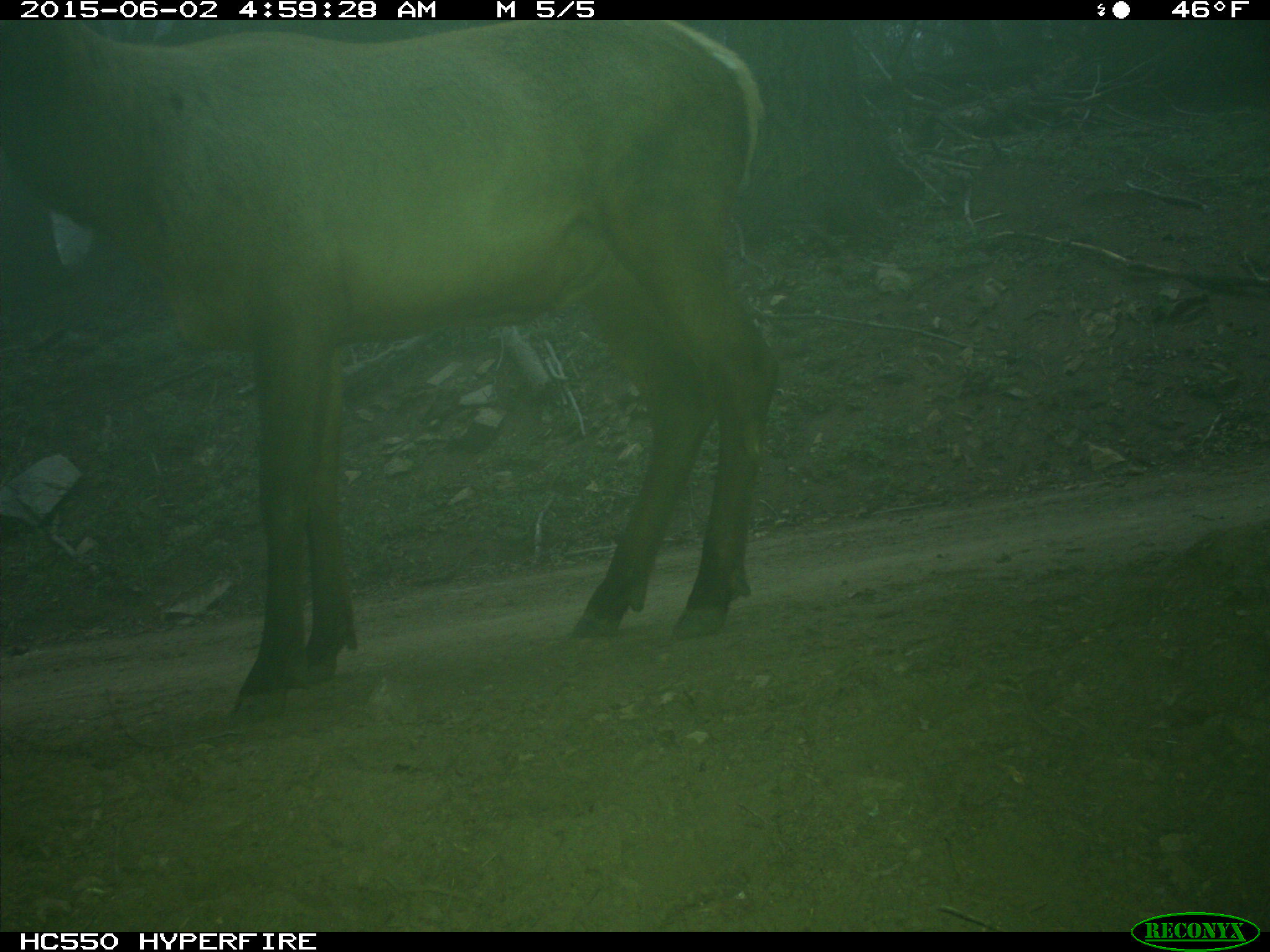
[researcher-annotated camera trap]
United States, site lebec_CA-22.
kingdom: Animalia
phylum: Chordata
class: Mammalia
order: Artiodactyla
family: Cervidae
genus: Cervus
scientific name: Cervus canadensis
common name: elk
Cervus canadensis (elk).